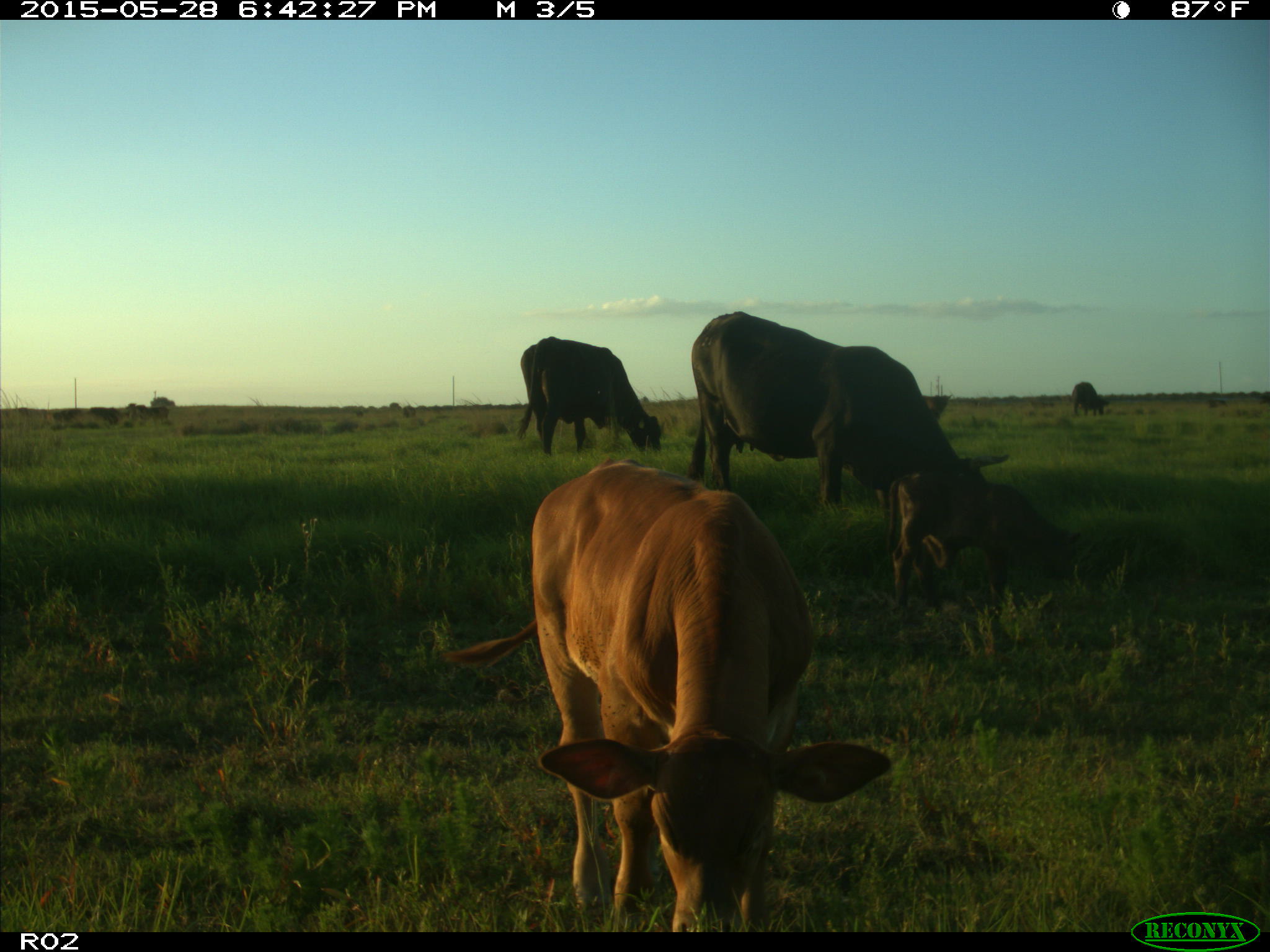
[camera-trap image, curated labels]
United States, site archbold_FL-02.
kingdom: Animalia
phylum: Chordata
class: Mammalia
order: Artiodactyla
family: Bovidae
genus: Bos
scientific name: Bos taurus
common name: domestic cow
Bos taurus (domestic cow).